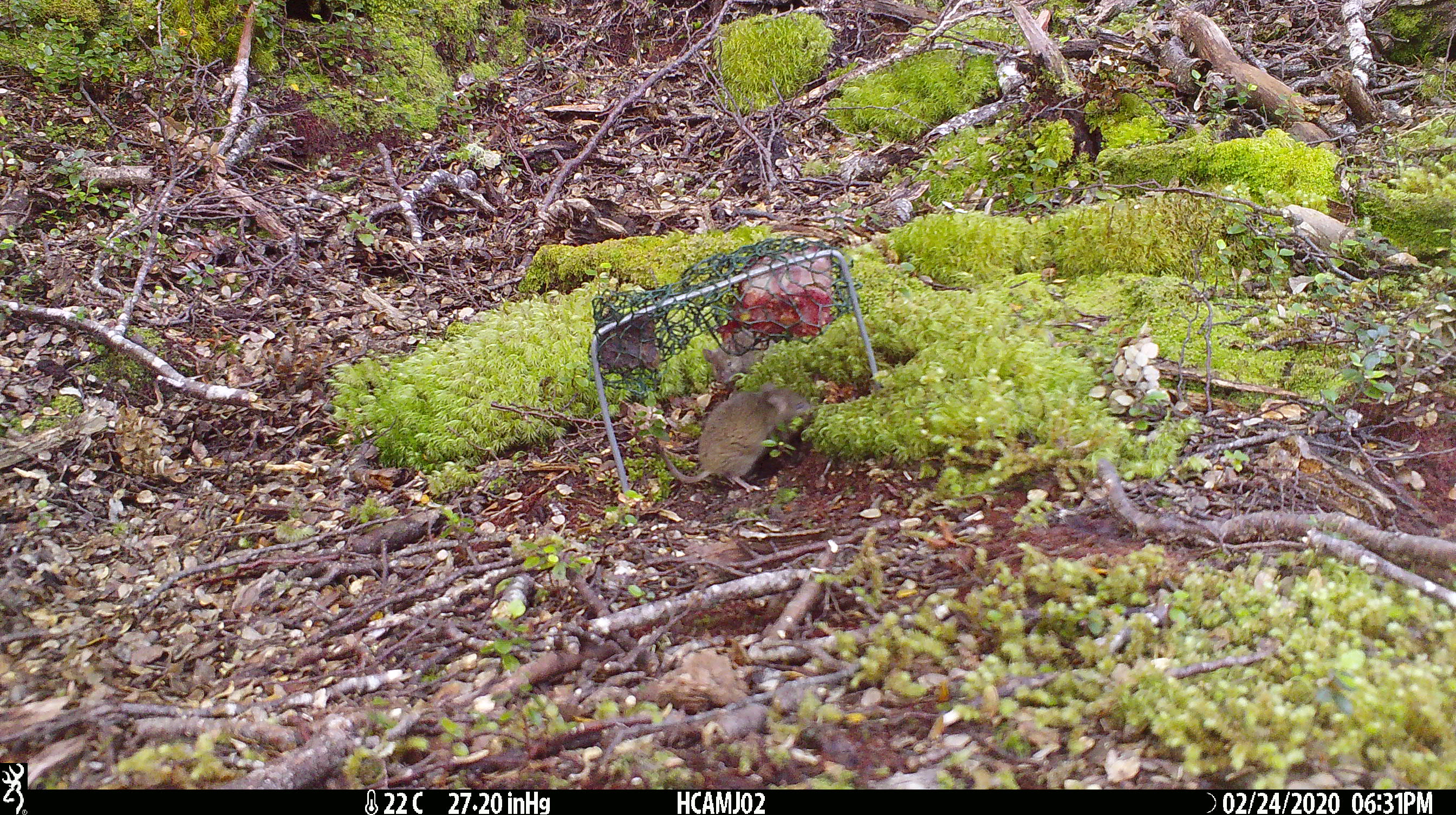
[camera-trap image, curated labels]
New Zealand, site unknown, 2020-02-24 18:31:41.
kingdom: Animalia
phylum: Chordata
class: Mammalia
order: Rodentia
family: Muridae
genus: Mus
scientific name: Mus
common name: mouse